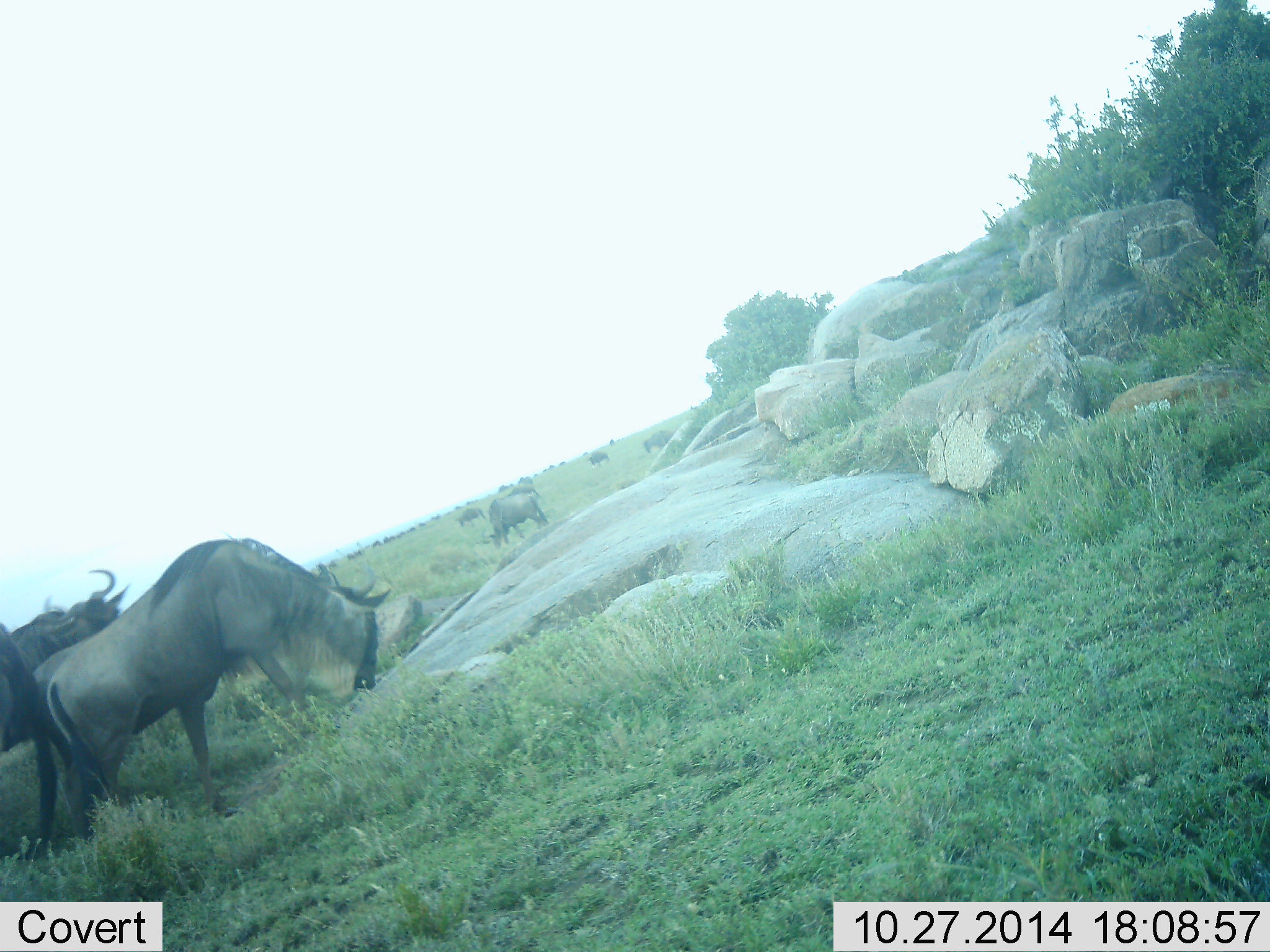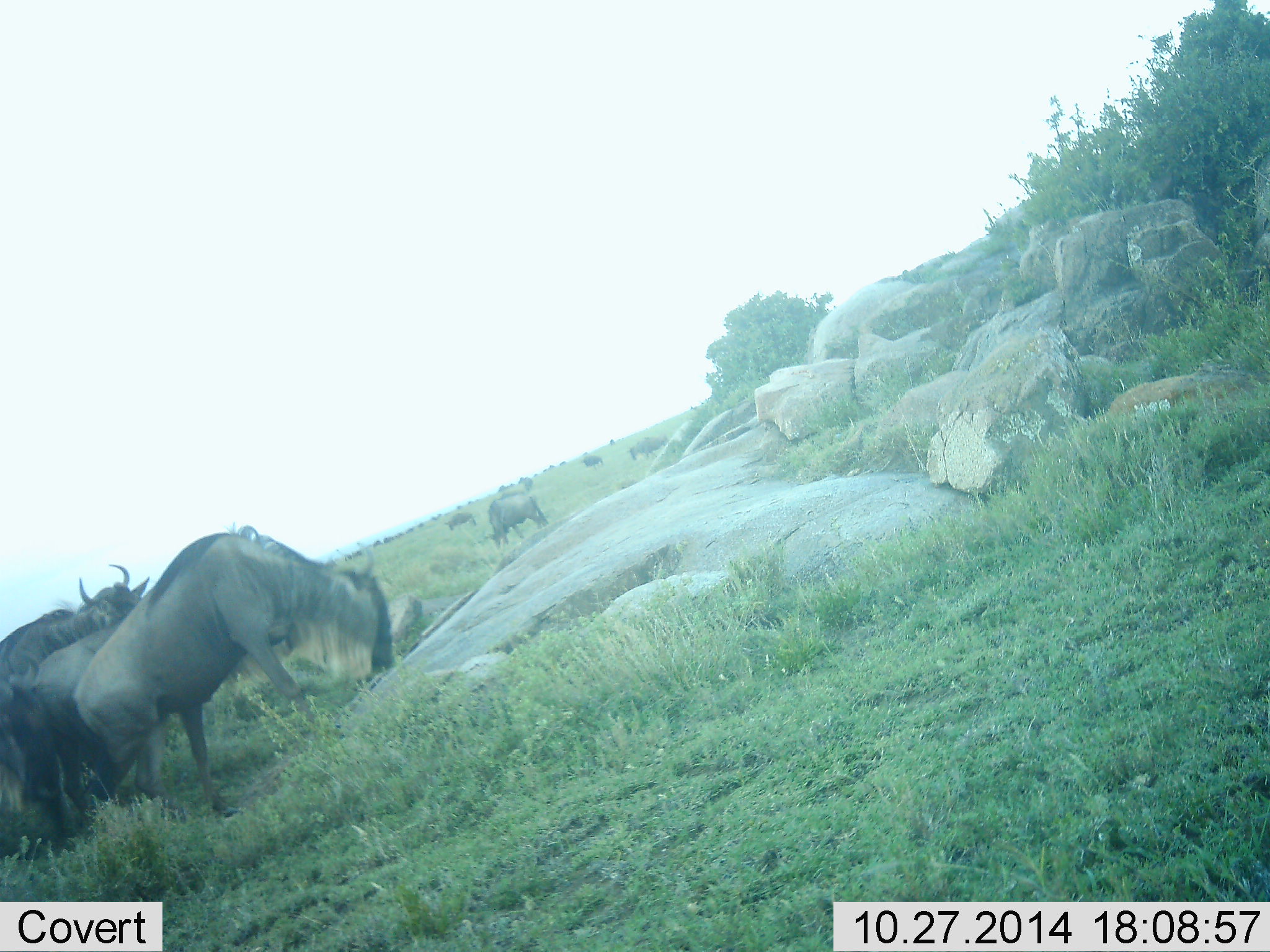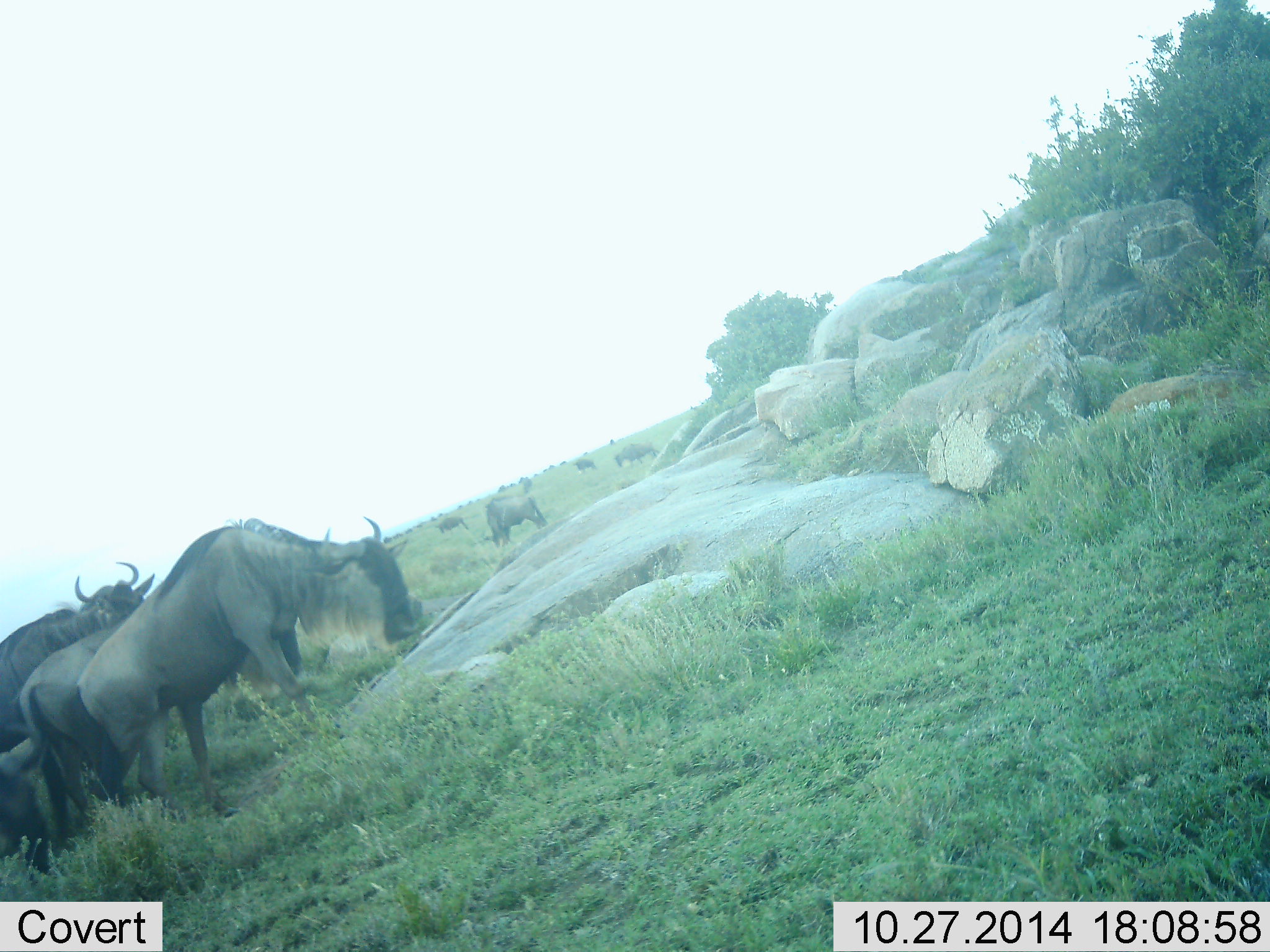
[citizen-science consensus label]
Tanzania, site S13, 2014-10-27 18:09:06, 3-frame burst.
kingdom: Animalia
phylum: Chordata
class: Mammalia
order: Artiodactyla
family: Bovidae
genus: Connochaetes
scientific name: Connochaetes taurinus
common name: blue wildebeest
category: wildebeest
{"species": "wildebeest (blue wildebeest) (Connochaetes taurinus)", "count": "10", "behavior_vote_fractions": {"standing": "40%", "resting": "10%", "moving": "40%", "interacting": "0%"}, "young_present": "0%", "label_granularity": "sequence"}